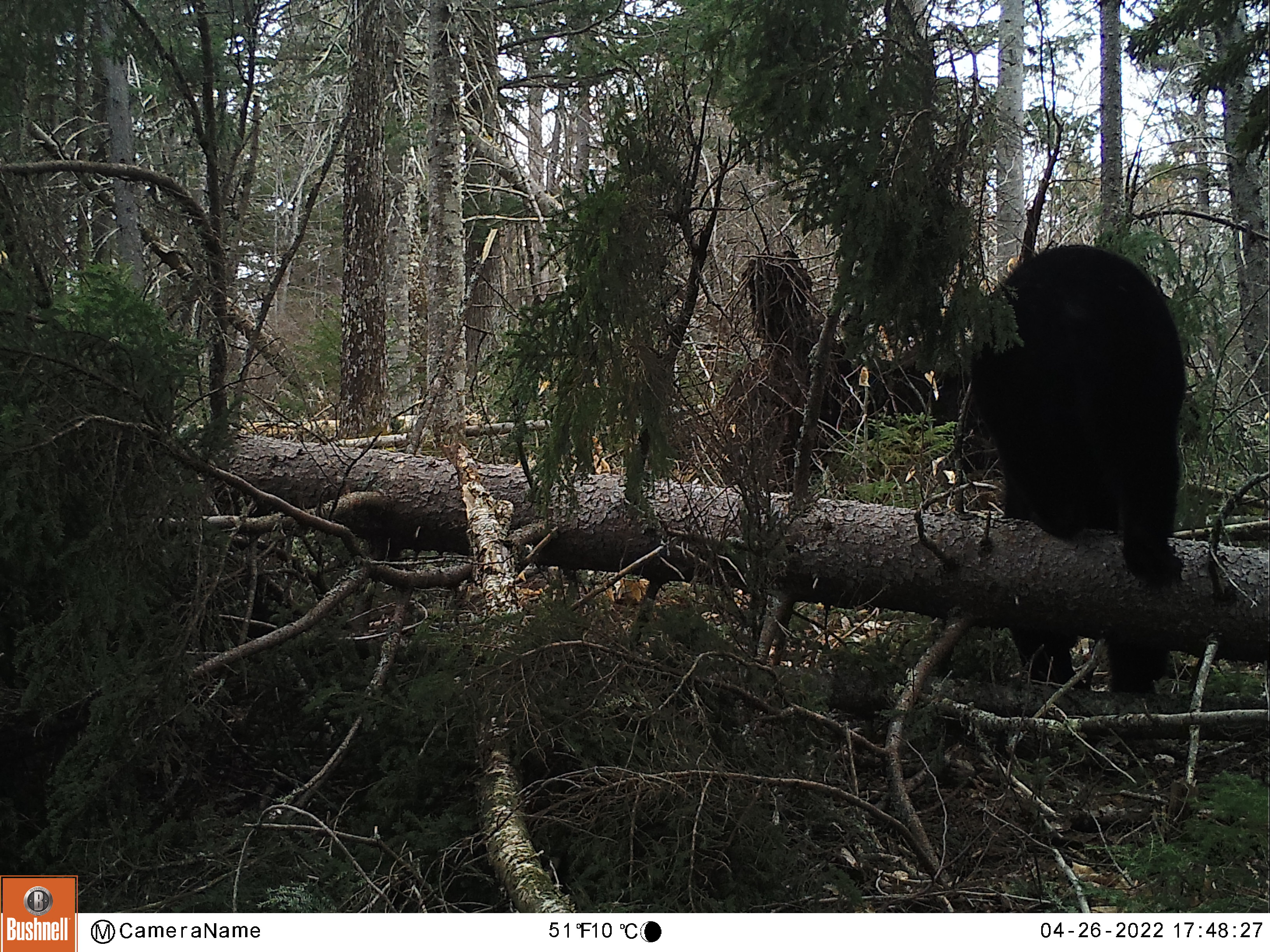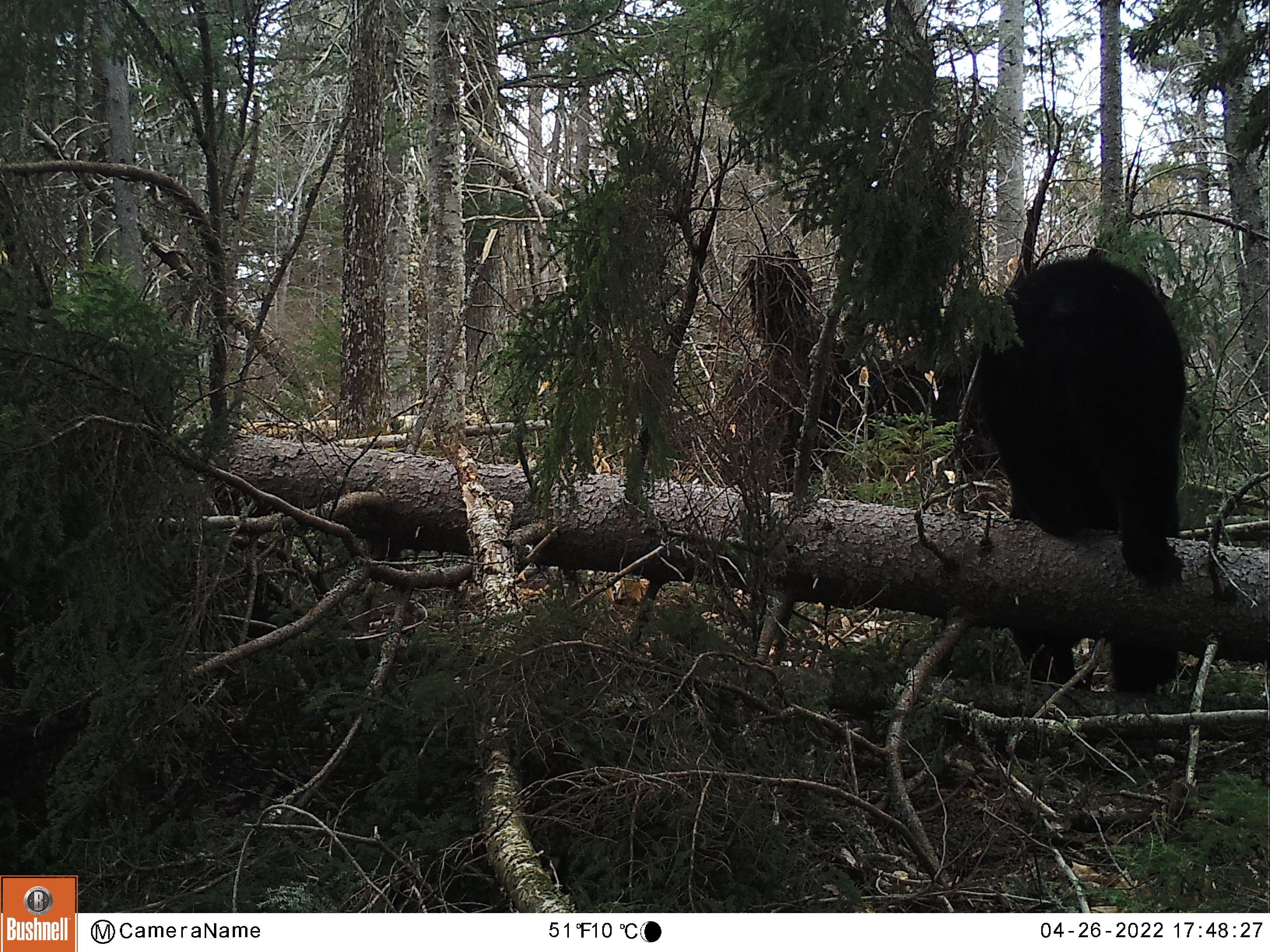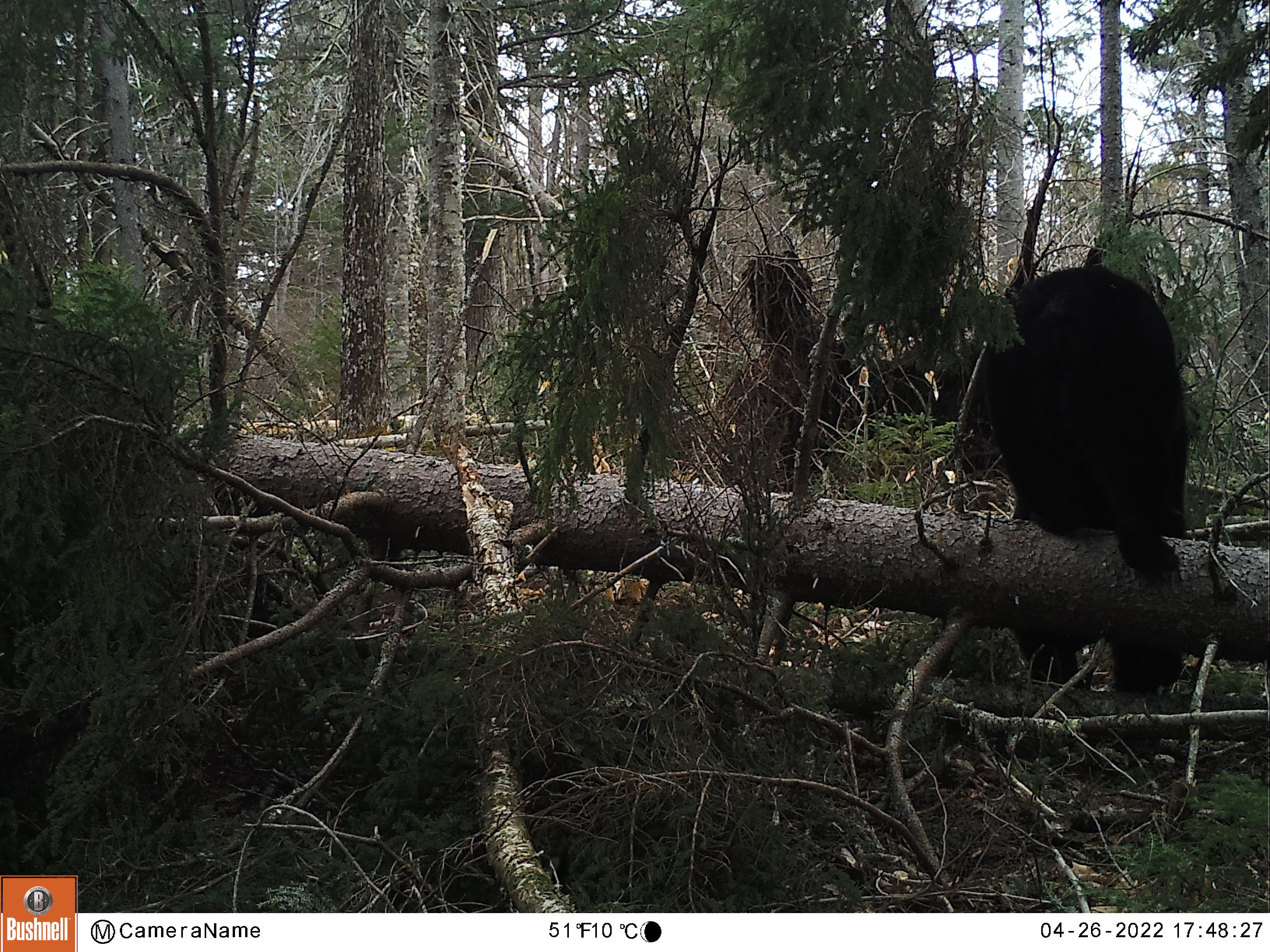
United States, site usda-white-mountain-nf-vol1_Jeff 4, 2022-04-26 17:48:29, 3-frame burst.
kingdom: Animalia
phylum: Chordata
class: Mammalia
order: Carnivora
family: Ursidae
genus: Ursus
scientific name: Ursus americanus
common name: black bear